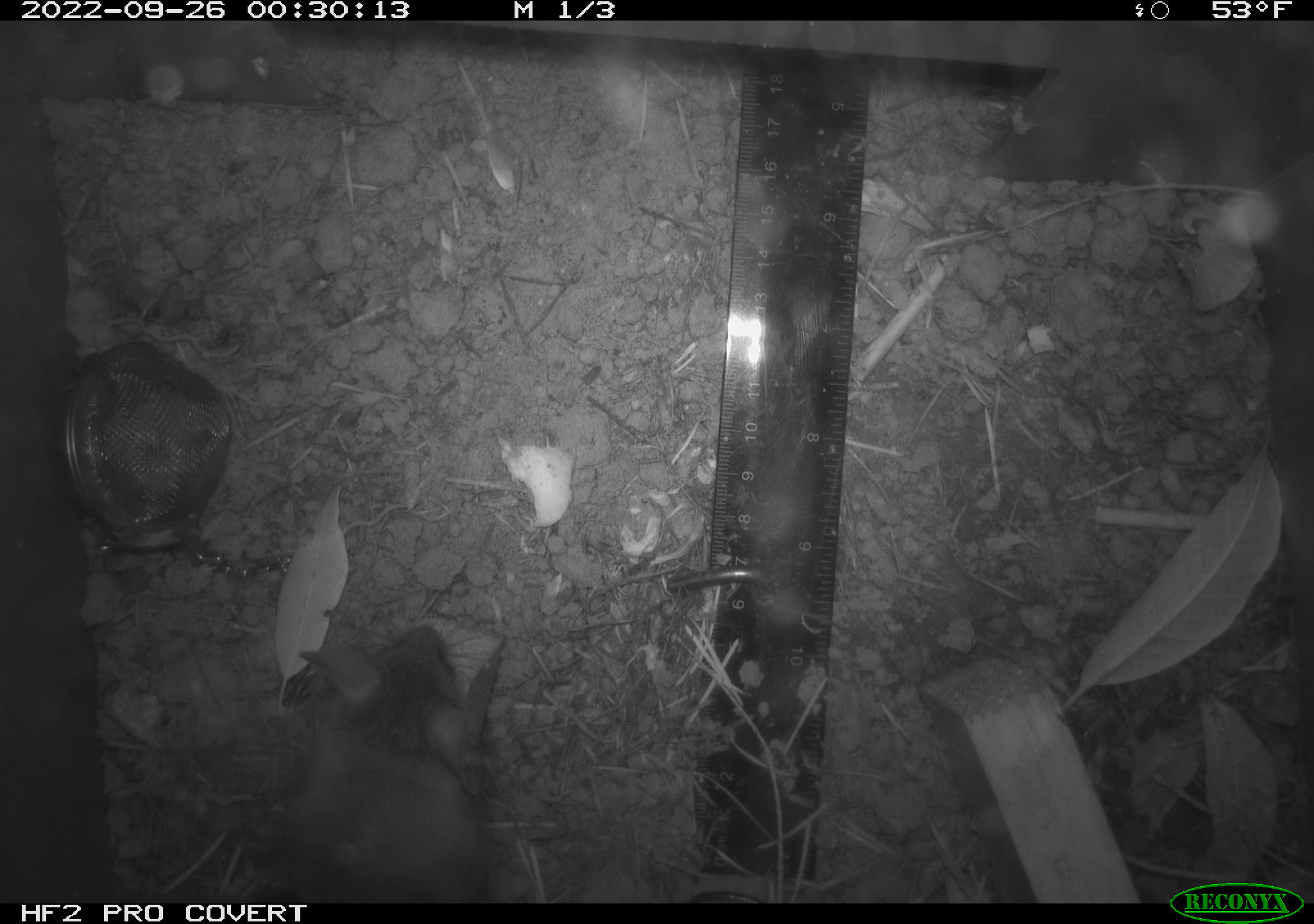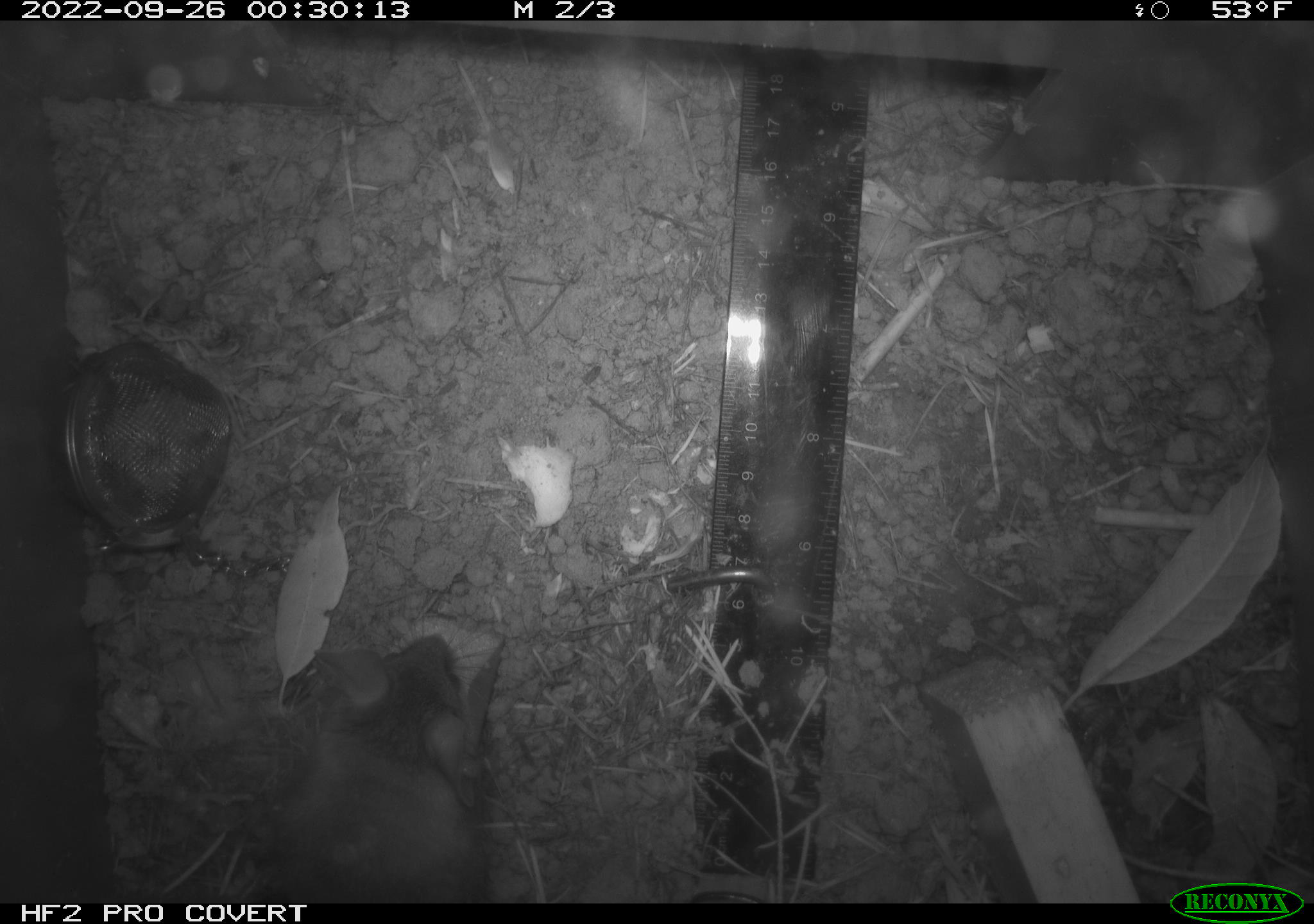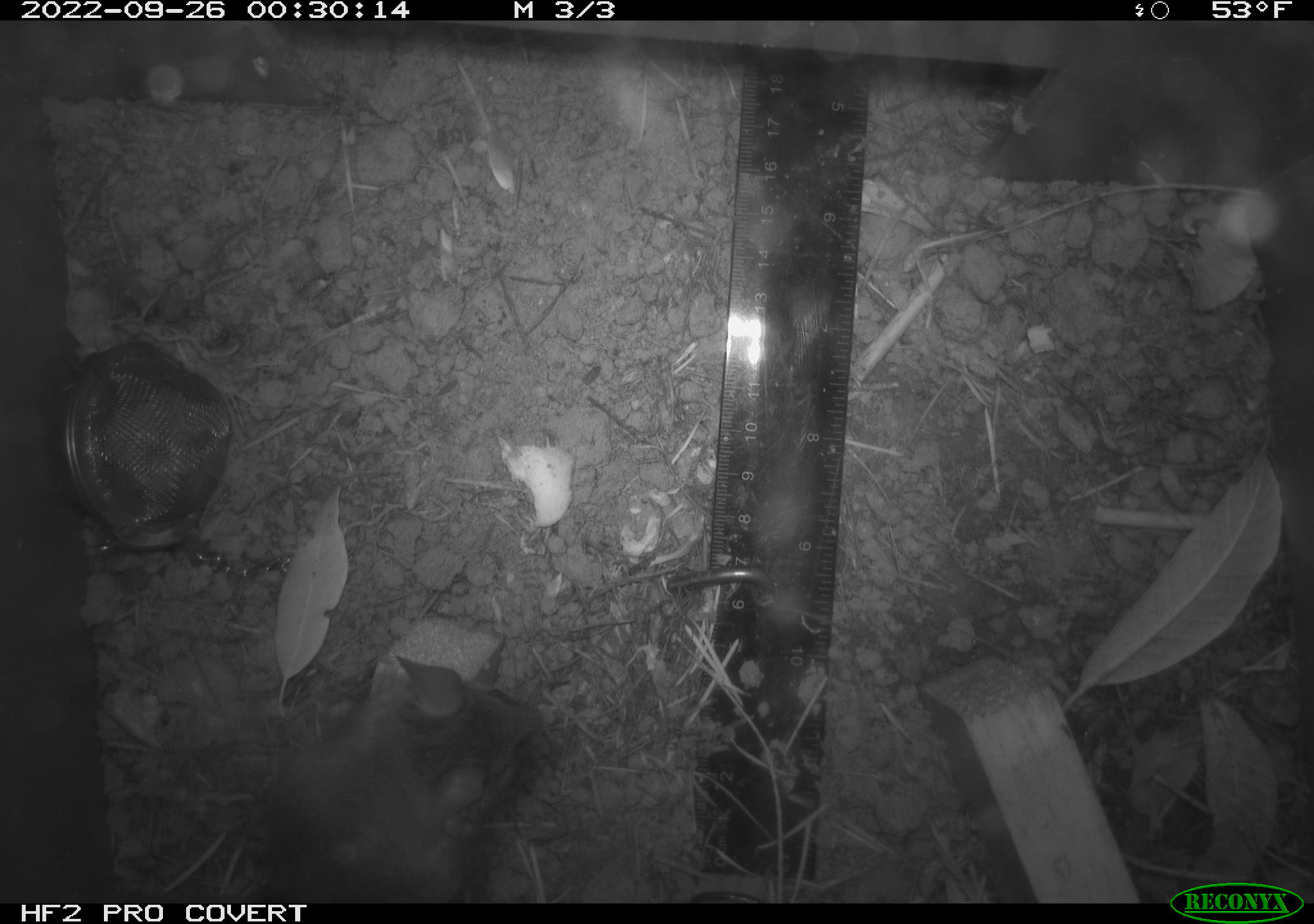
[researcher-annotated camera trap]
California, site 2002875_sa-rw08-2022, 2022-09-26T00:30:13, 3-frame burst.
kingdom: Animalia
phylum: Chordata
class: Mammalia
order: Rodentia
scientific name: Rodentia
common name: mouse species